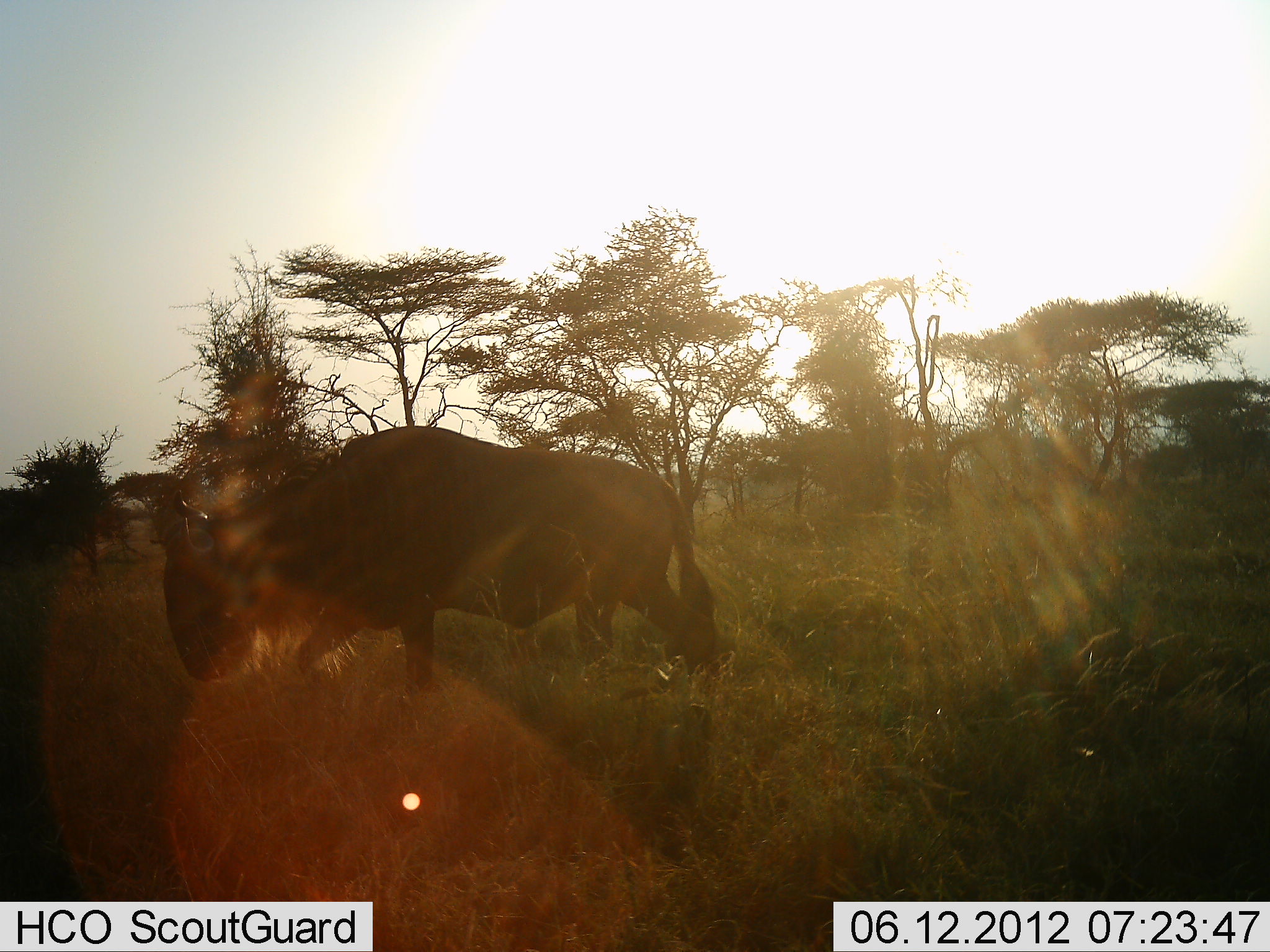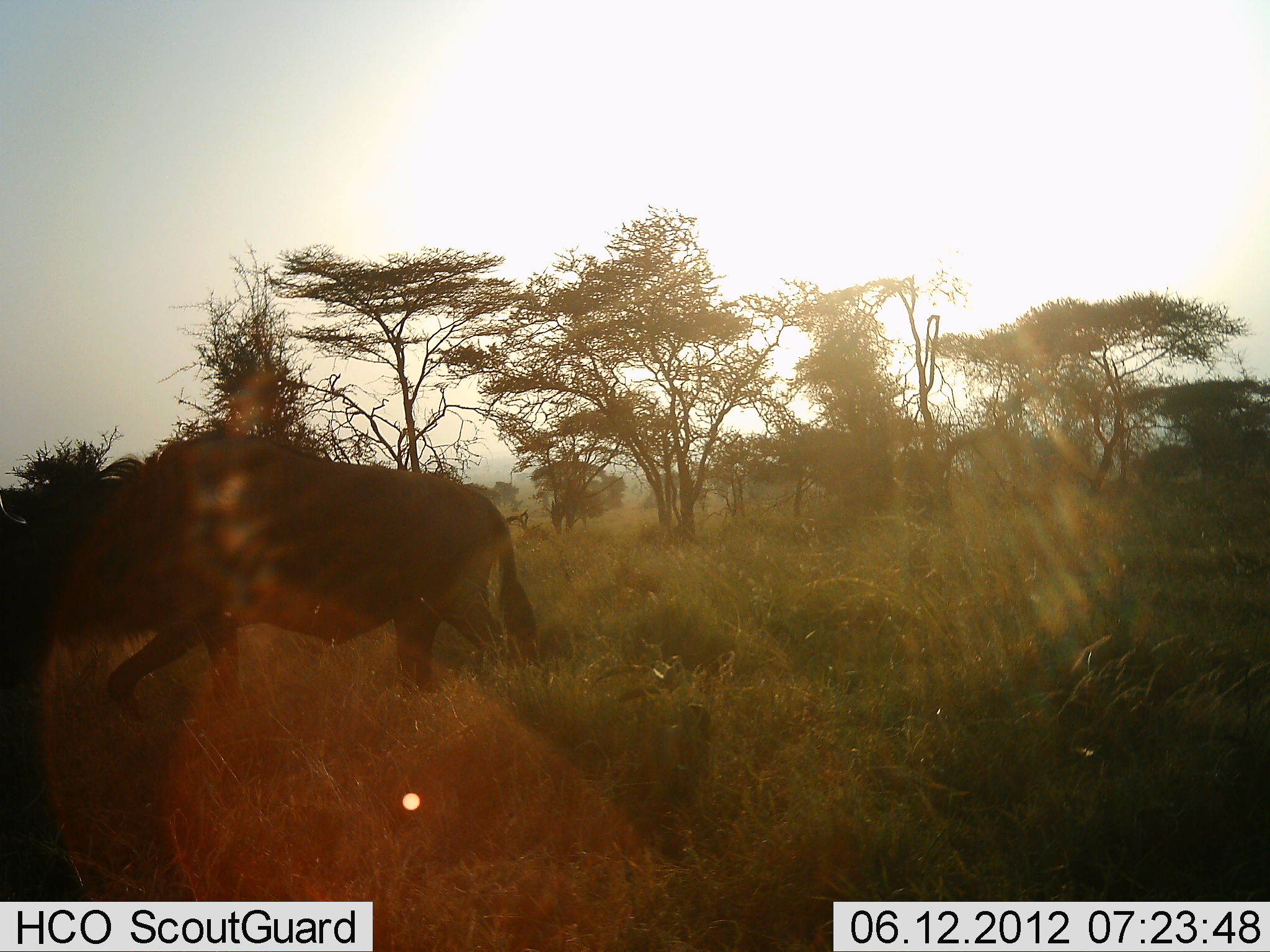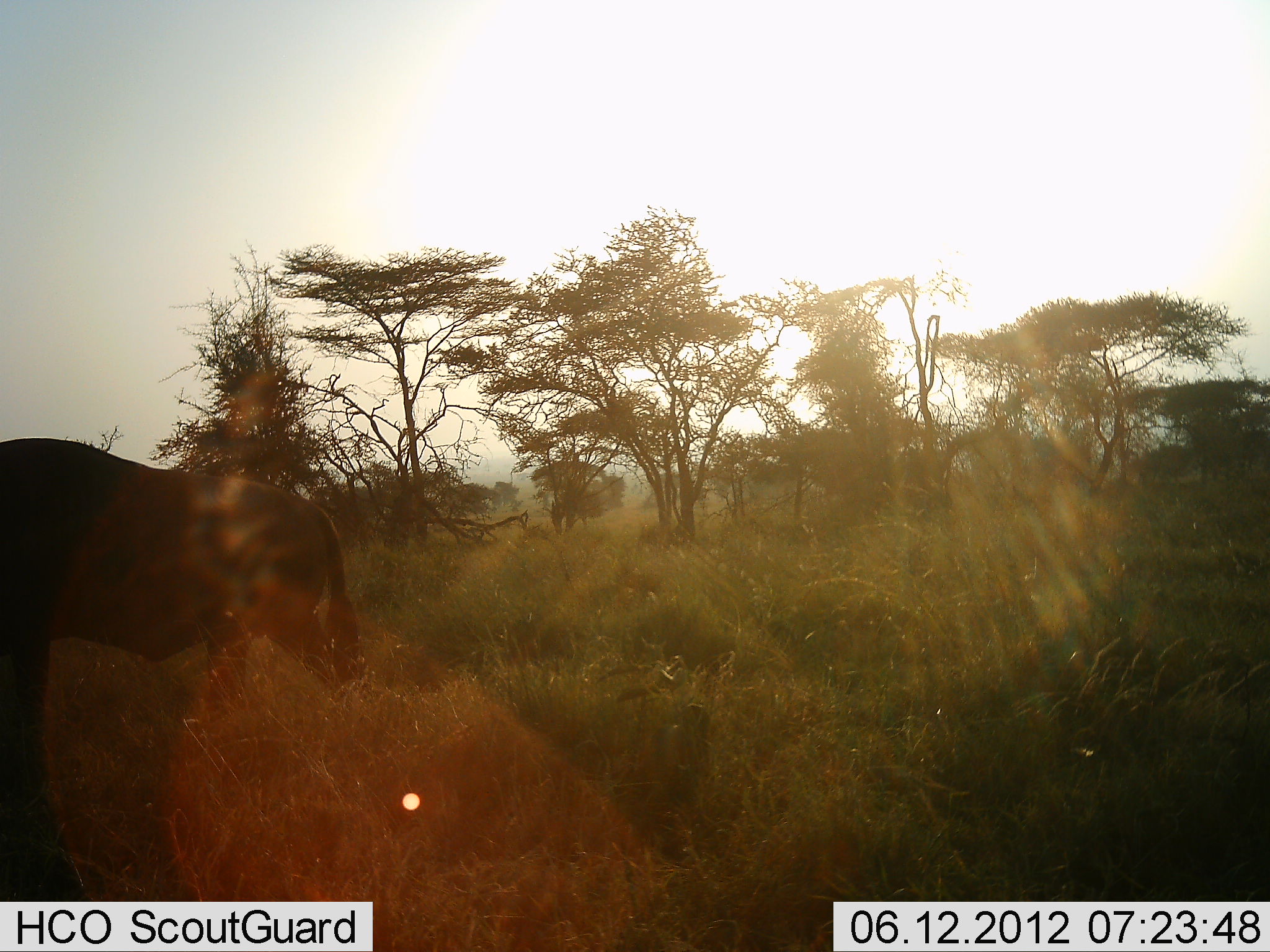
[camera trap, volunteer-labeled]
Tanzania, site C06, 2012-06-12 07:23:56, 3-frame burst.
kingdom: Animalia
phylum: Chordata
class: Mammalia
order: Artiodactyla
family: Bovidae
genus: Connochaetes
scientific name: Connochaetes taurinus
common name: blue wildebeest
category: wildebeest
Wildebeest (blue wildebeest) (Connochaetes taurinus), count 1. Behavior (volunteer vote fractions): standing 0%, resting 0%, moving 100%, interacting 0%. Young present (vote fraction): 0%. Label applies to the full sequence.